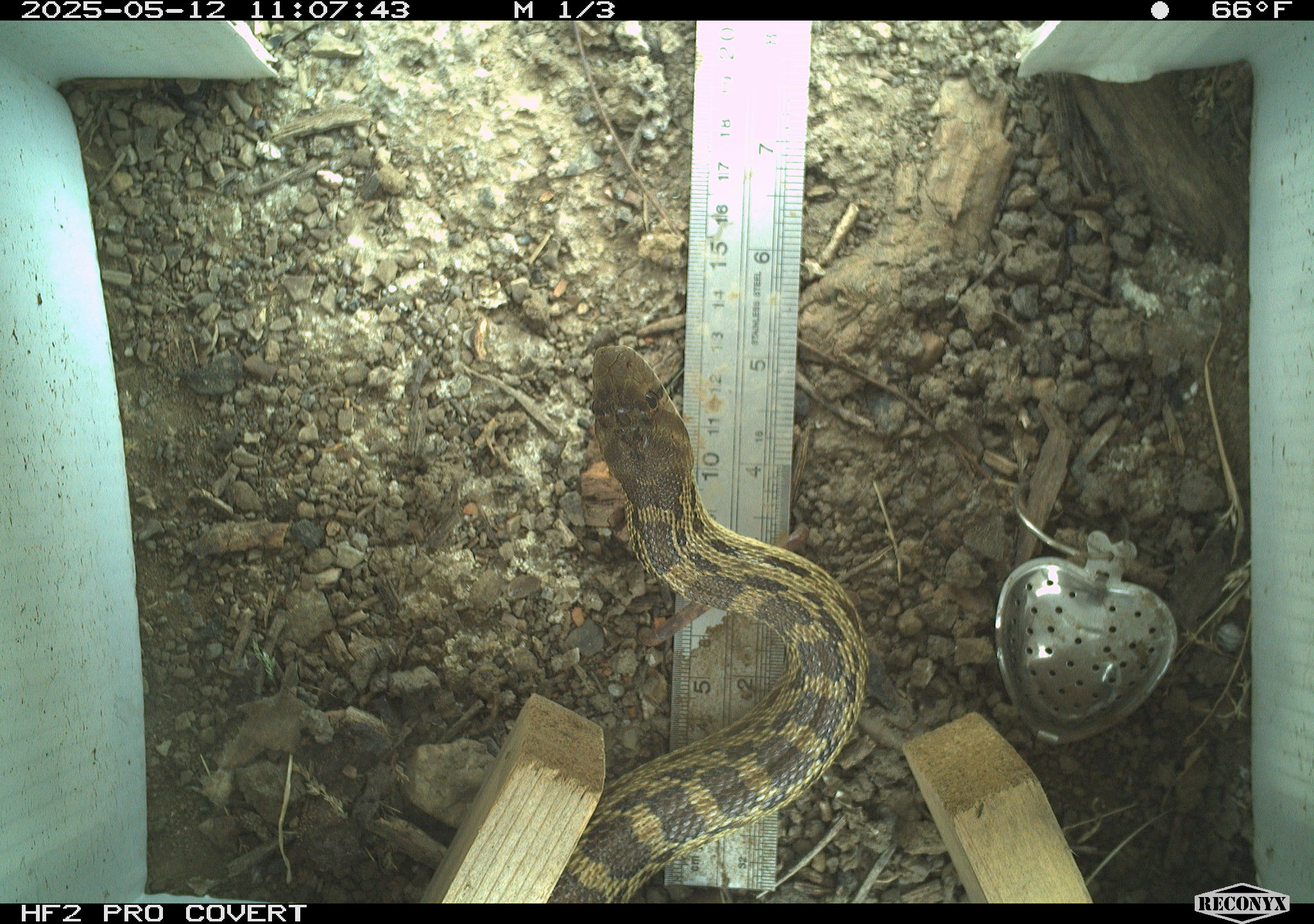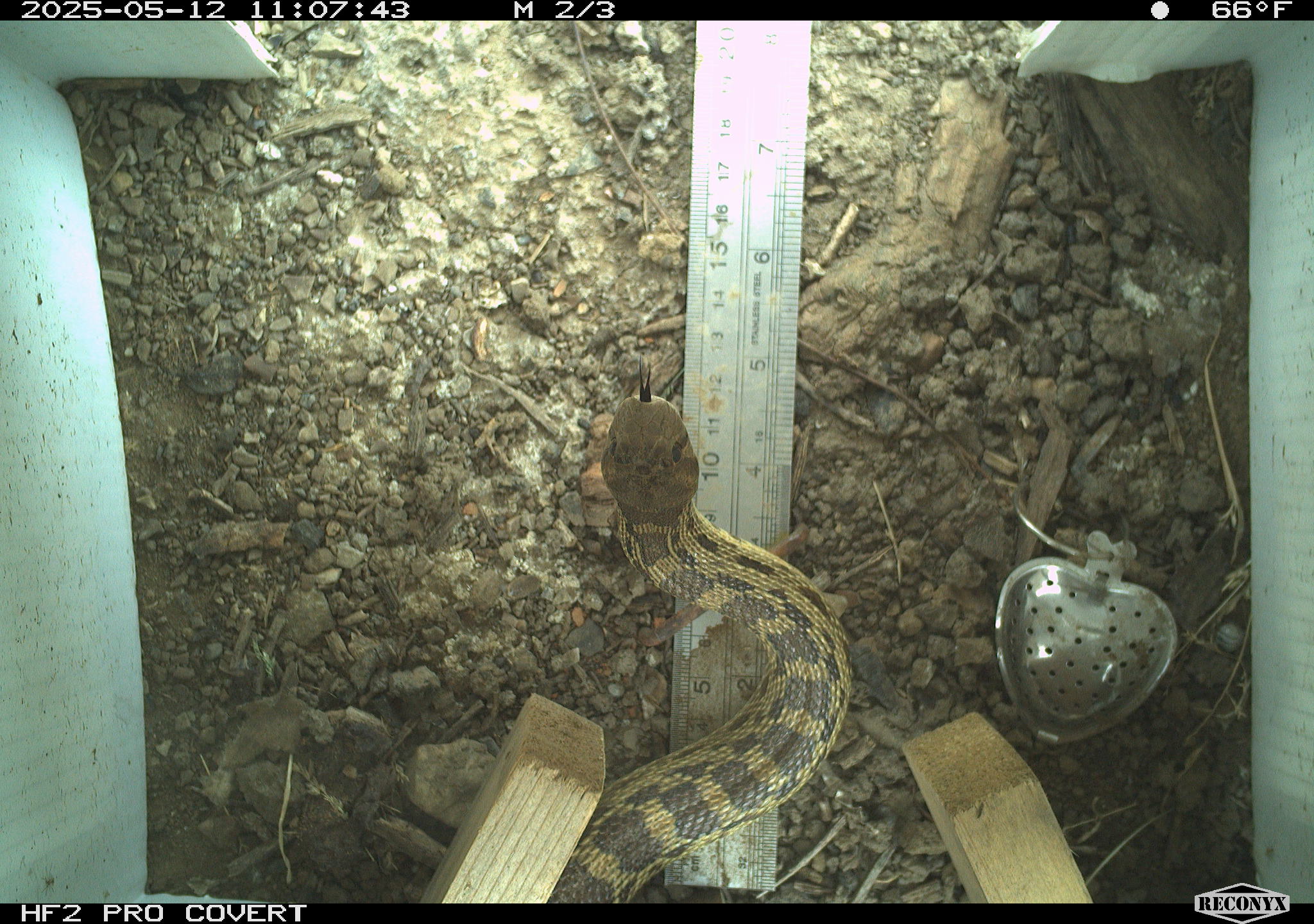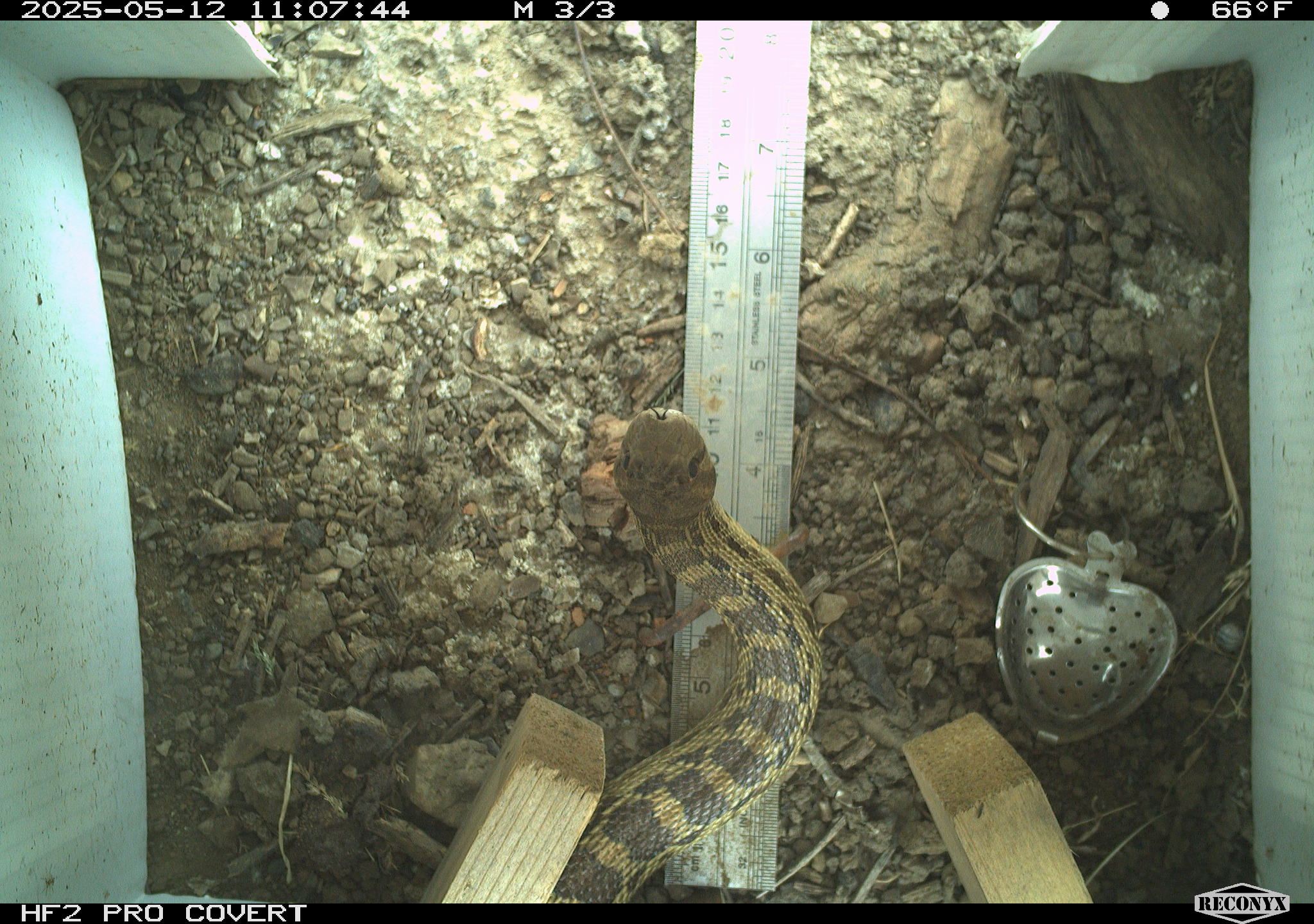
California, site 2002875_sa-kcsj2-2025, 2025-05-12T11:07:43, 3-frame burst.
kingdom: Animalia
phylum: Chordata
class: Reptilia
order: Squamata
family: Colubridae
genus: Pituophis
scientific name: Pituophis catenifer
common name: gophersnake